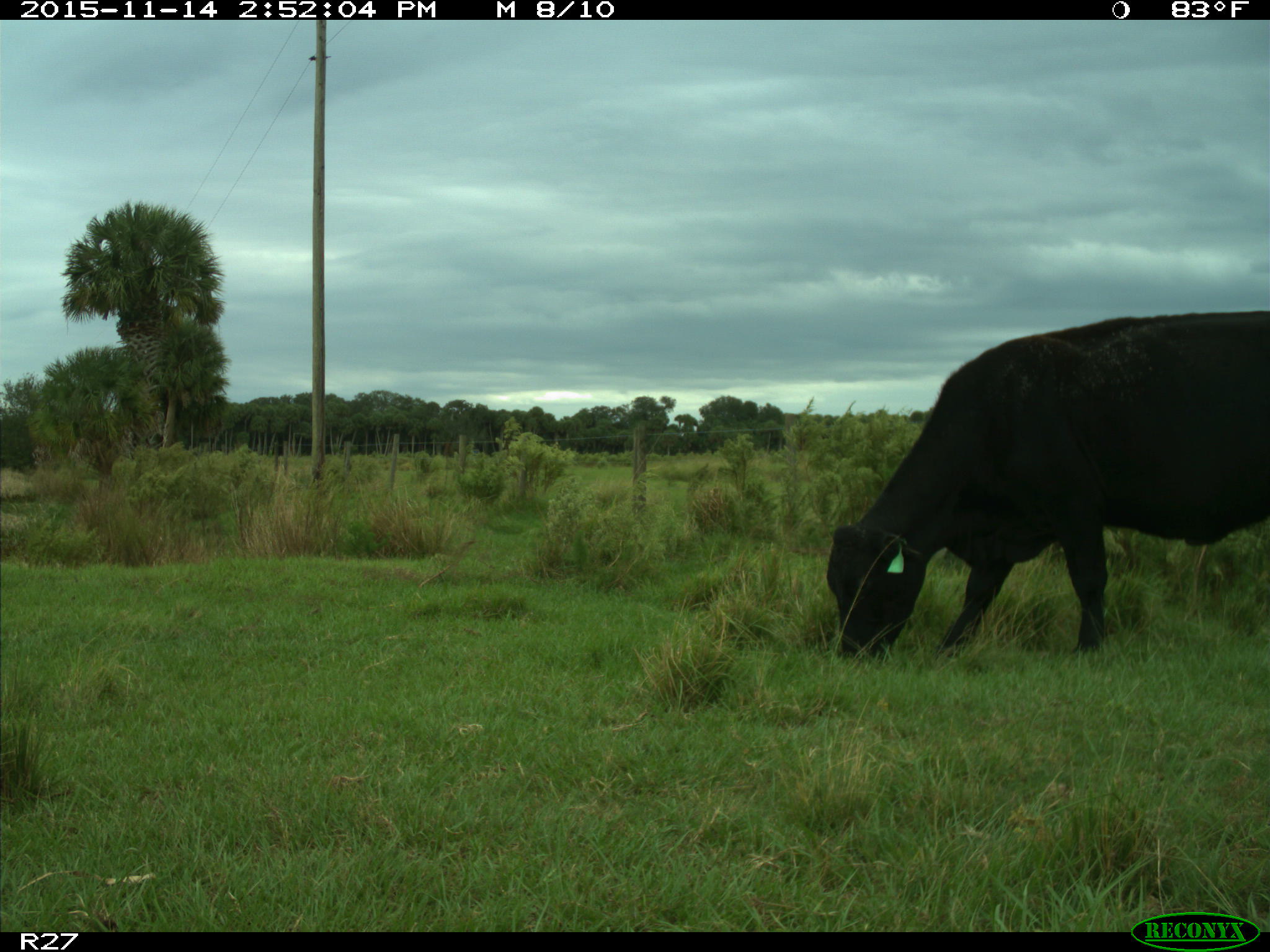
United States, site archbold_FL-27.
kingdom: Animalia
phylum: Chordata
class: Mammalia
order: Artiodactyla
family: Bovidae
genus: Bos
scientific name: Bos taurus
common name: domestic cow